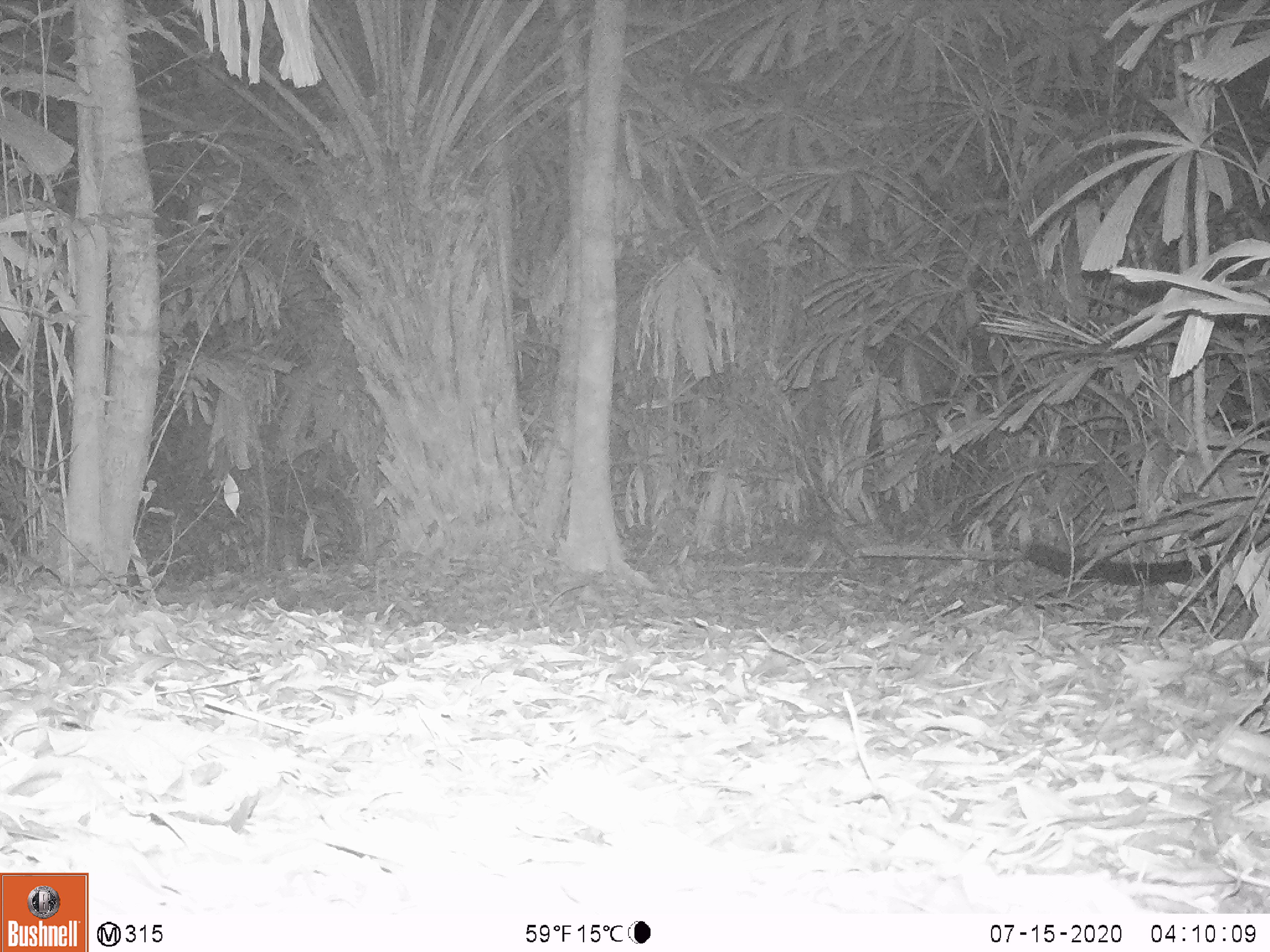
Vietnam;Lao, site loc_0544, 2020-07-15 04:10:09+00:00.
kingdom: Animalia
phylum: Chordata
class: Mammalia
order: Carnivora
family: Viverridae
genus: Paradoxurus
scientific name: Paradoxurus hermaphroditus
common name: common palm civet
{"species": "common palm civet (Paradoxurus hermaphroditus)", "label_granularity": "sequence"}